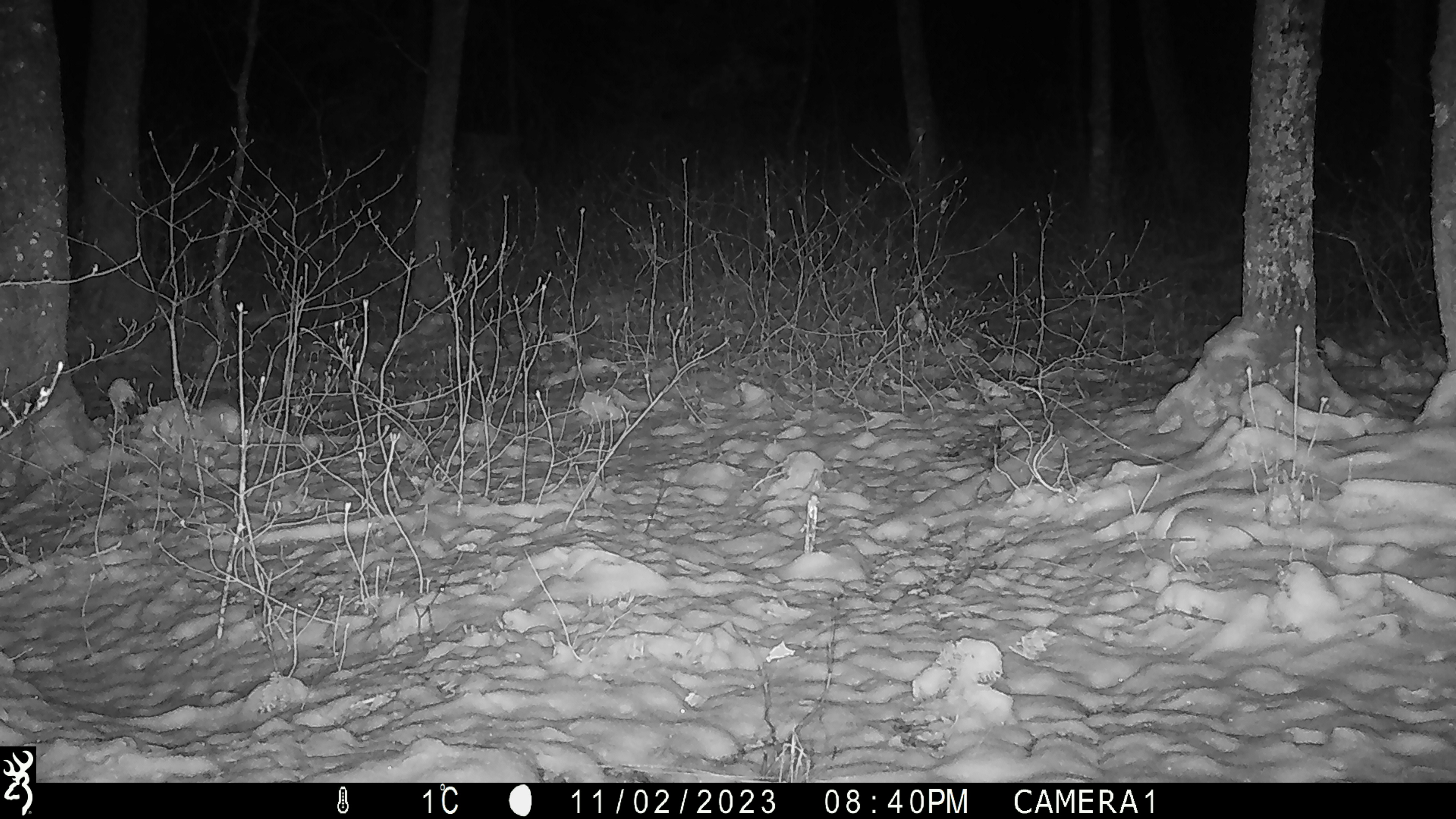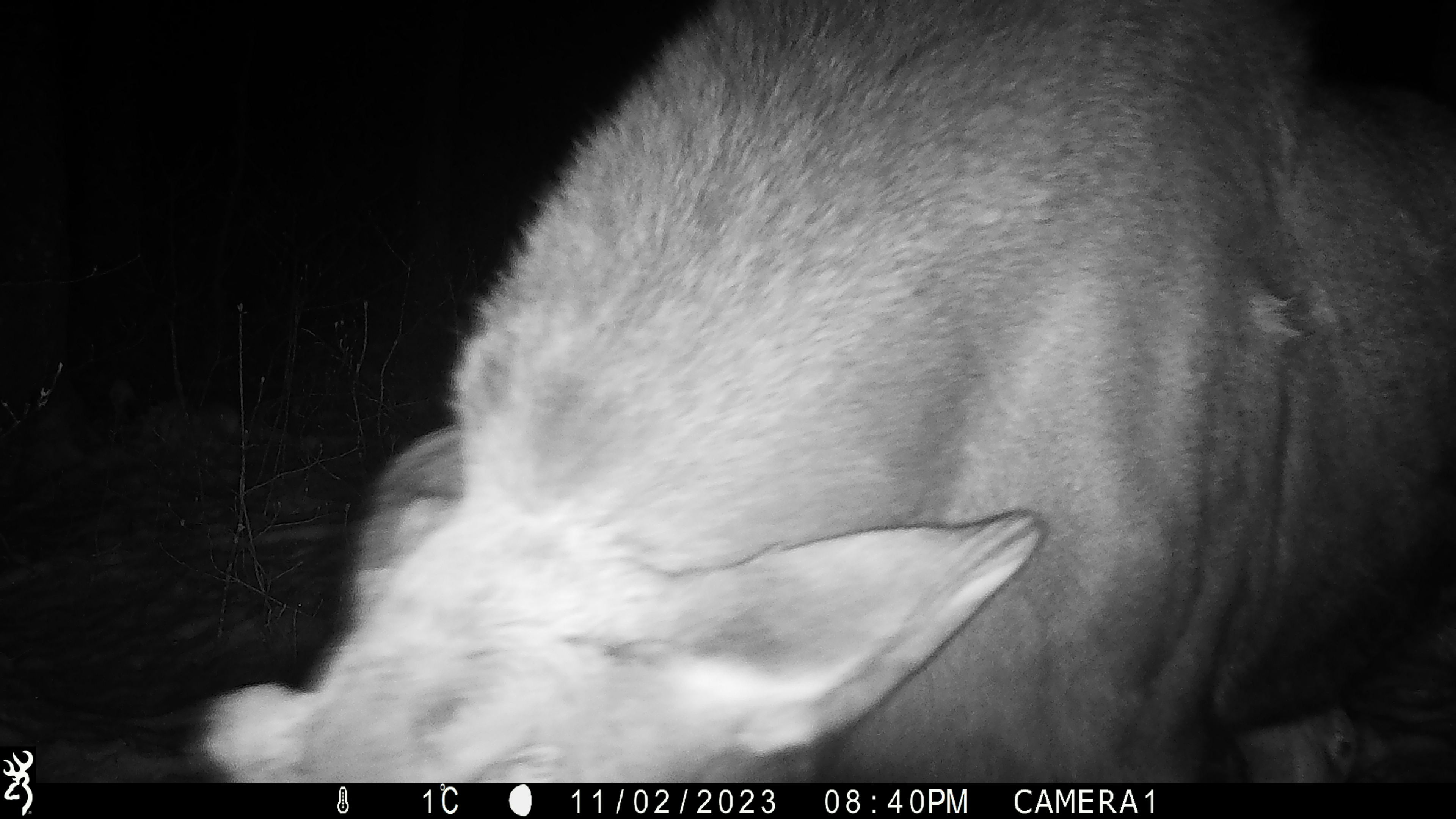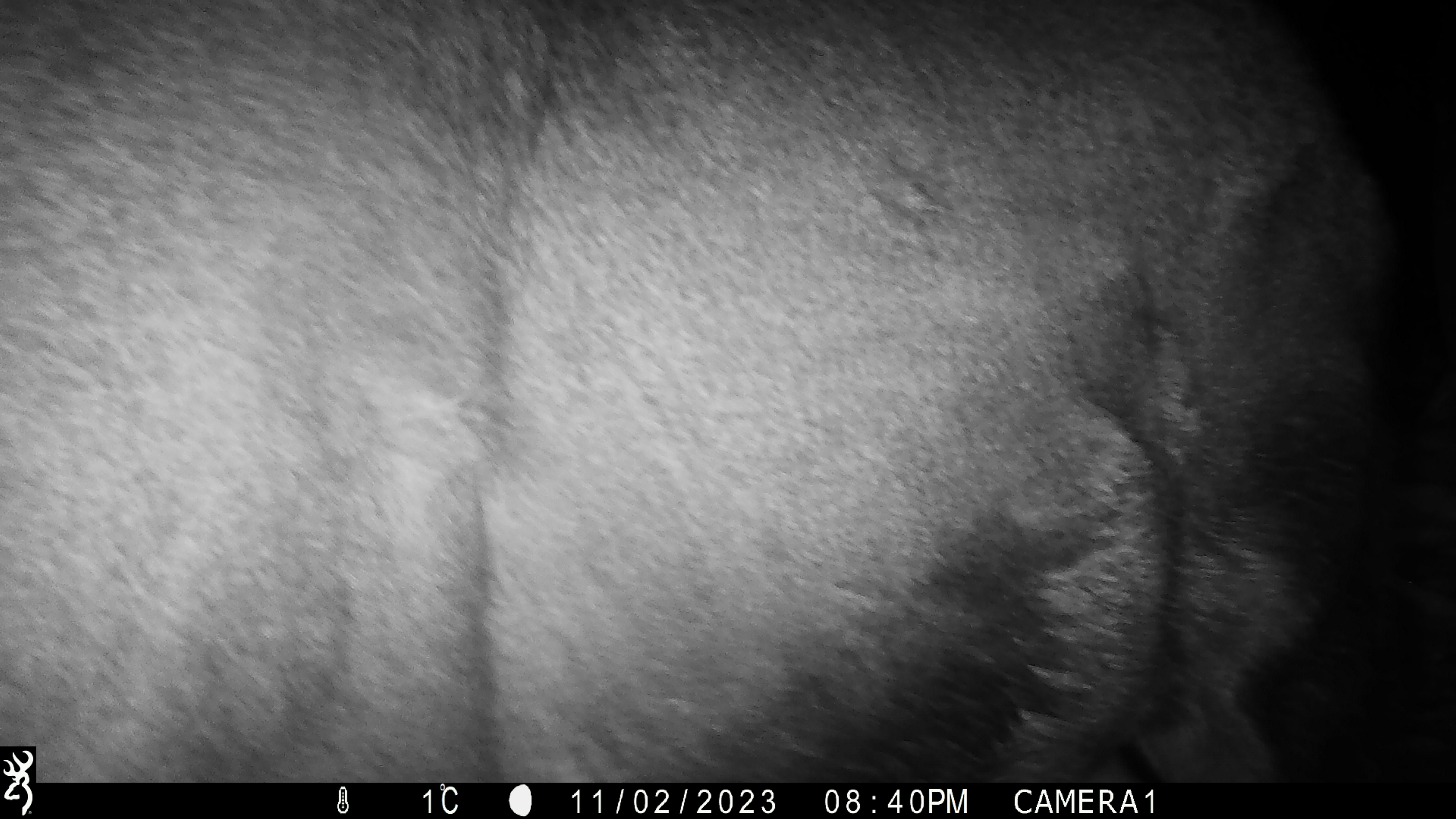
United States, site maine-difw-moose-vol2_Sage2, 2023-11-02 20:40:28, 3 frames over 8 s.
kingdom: Animalia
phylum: Chordata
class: Mammalia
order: Artiodactyla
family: Cervidae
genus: Alces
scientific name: Alces alces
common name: moose